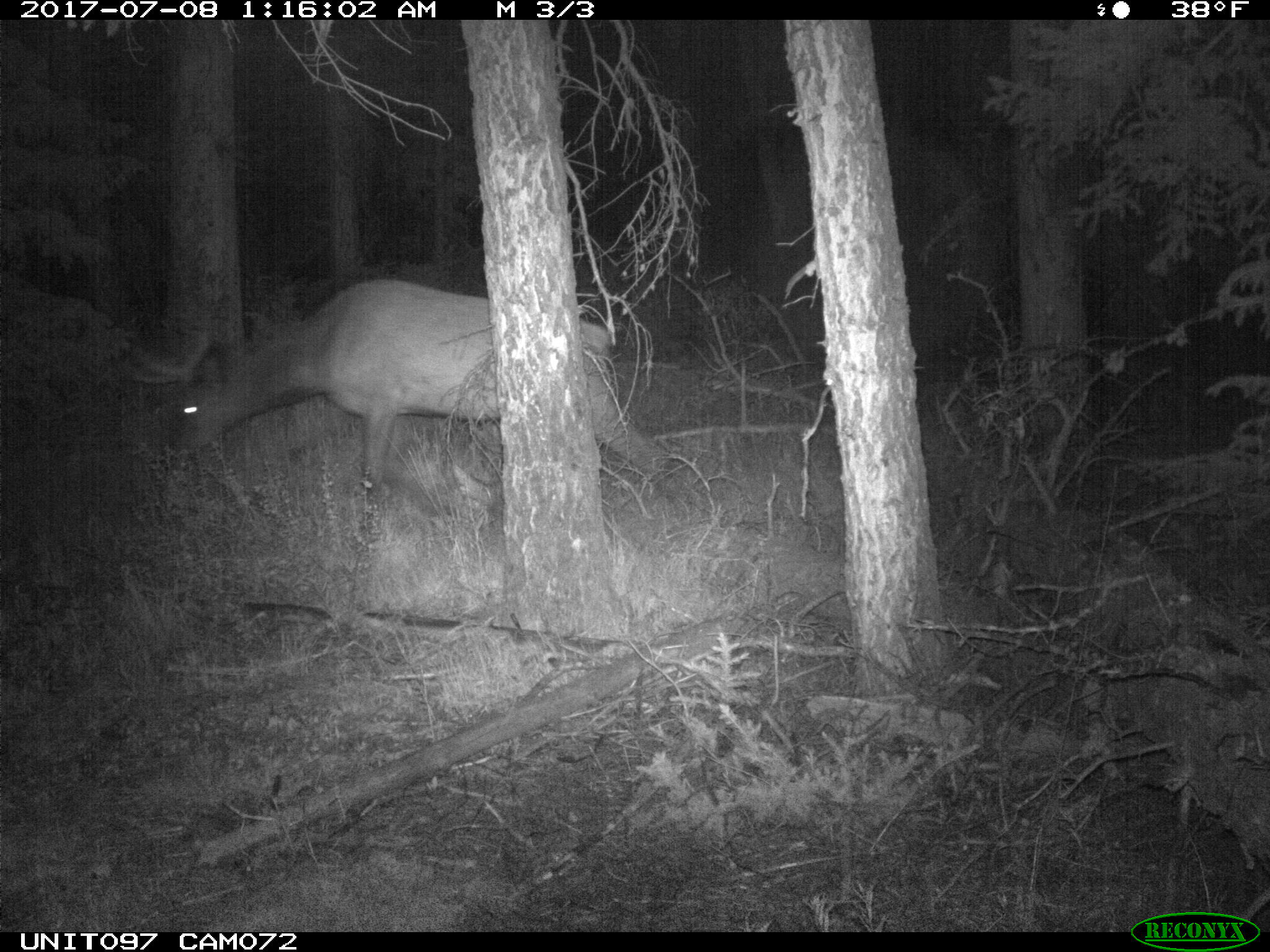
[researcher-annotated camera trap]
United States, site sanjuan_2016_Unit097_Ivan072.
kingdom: Animalia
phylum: Chordata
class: Mammalia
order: Artiodactyla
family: Cervidae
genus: Cervus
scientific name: Cervus elaphus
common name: red deer